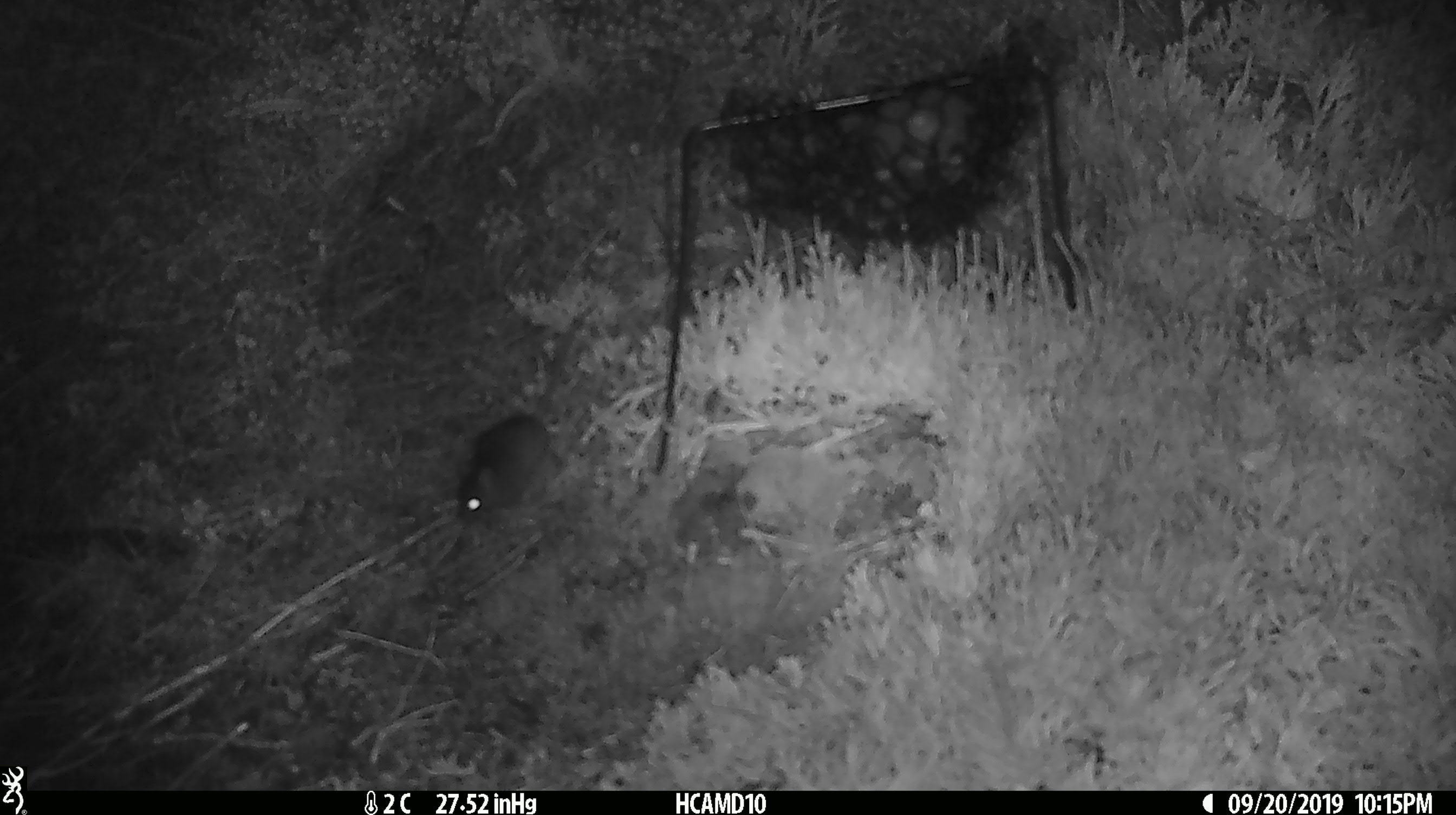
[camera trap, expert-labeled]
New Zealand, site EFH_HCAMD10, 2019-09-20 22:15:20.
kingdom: Animalia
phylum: Chordata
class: Mammalia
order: Rodentia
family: Muridae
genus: Mus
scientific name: Mus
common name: mouse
Mouse (Mus).